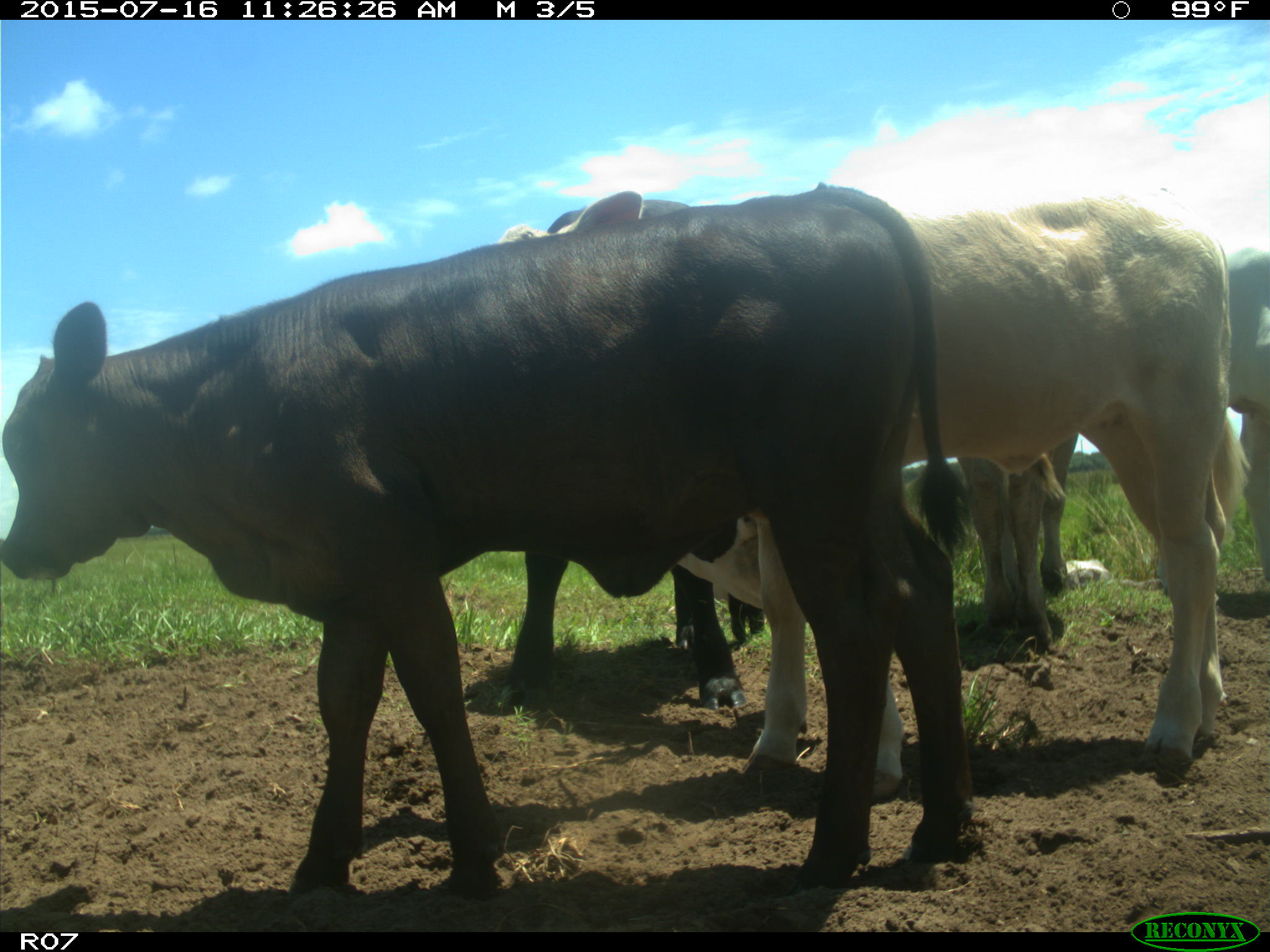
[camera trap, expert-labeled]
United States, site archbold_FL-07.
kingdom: Animalia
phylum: Chordata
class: Mammalia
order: Artiodactyla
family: Bovidae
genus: Bos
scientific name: Bos taurus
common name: domestic cow